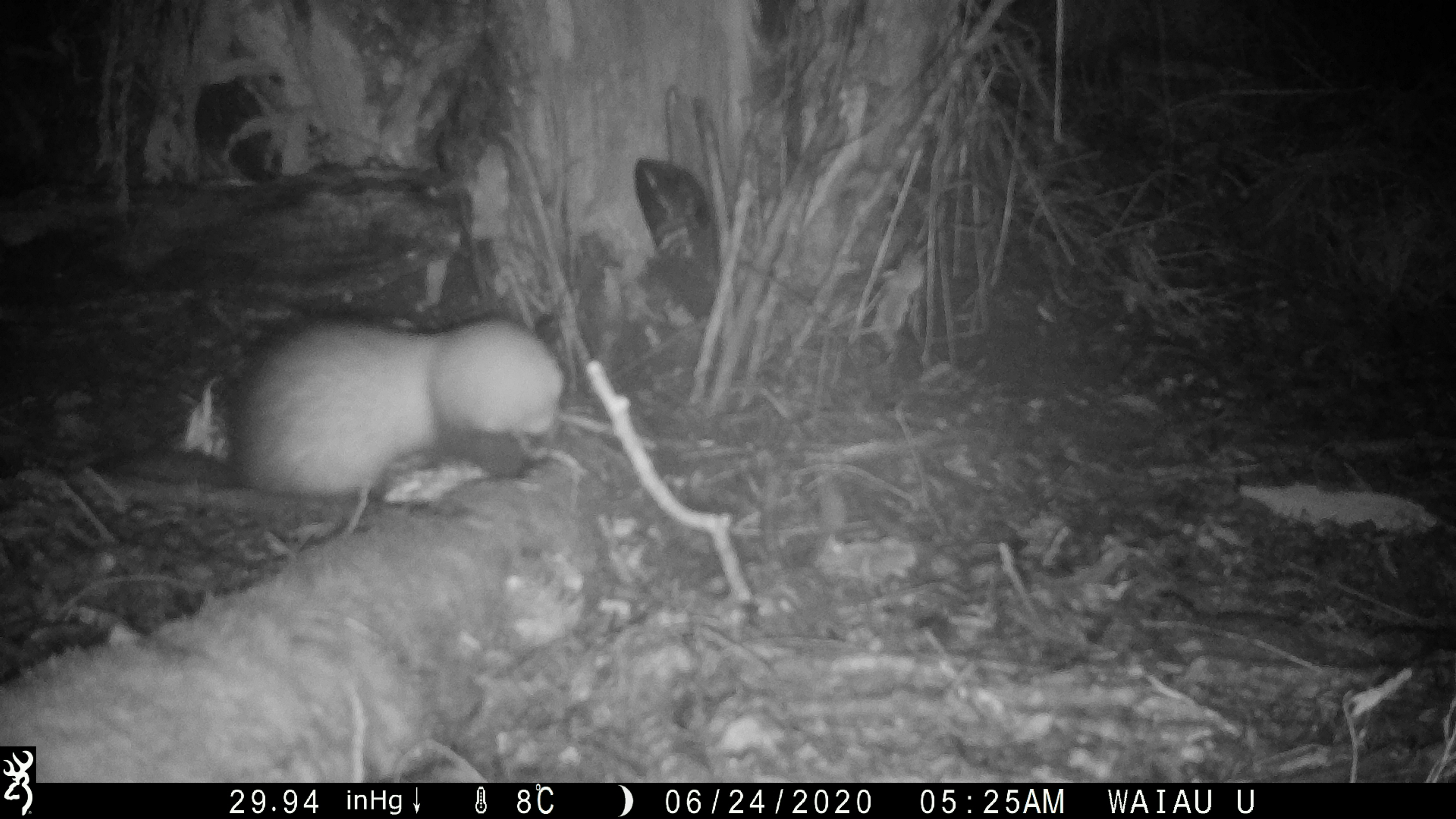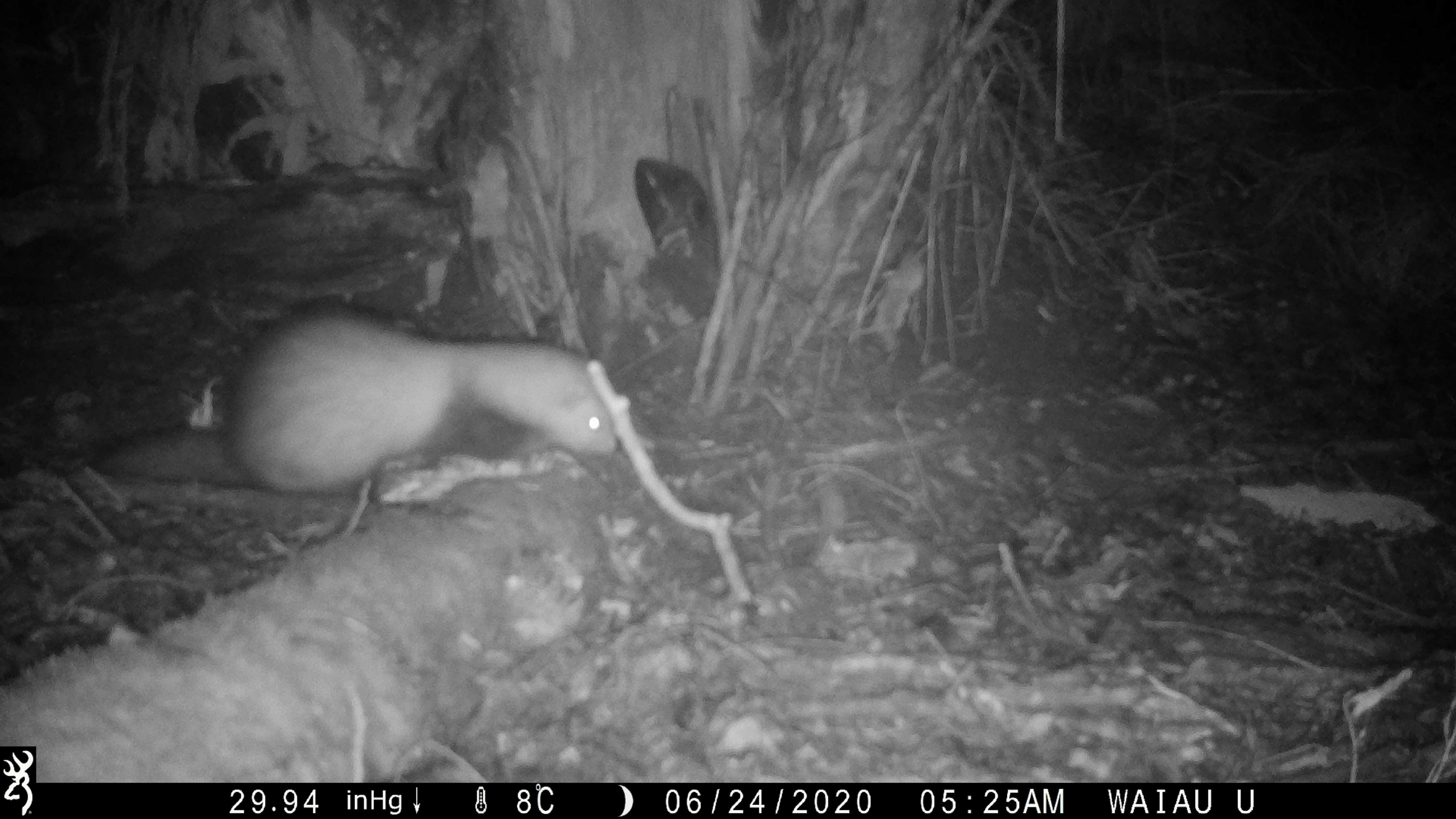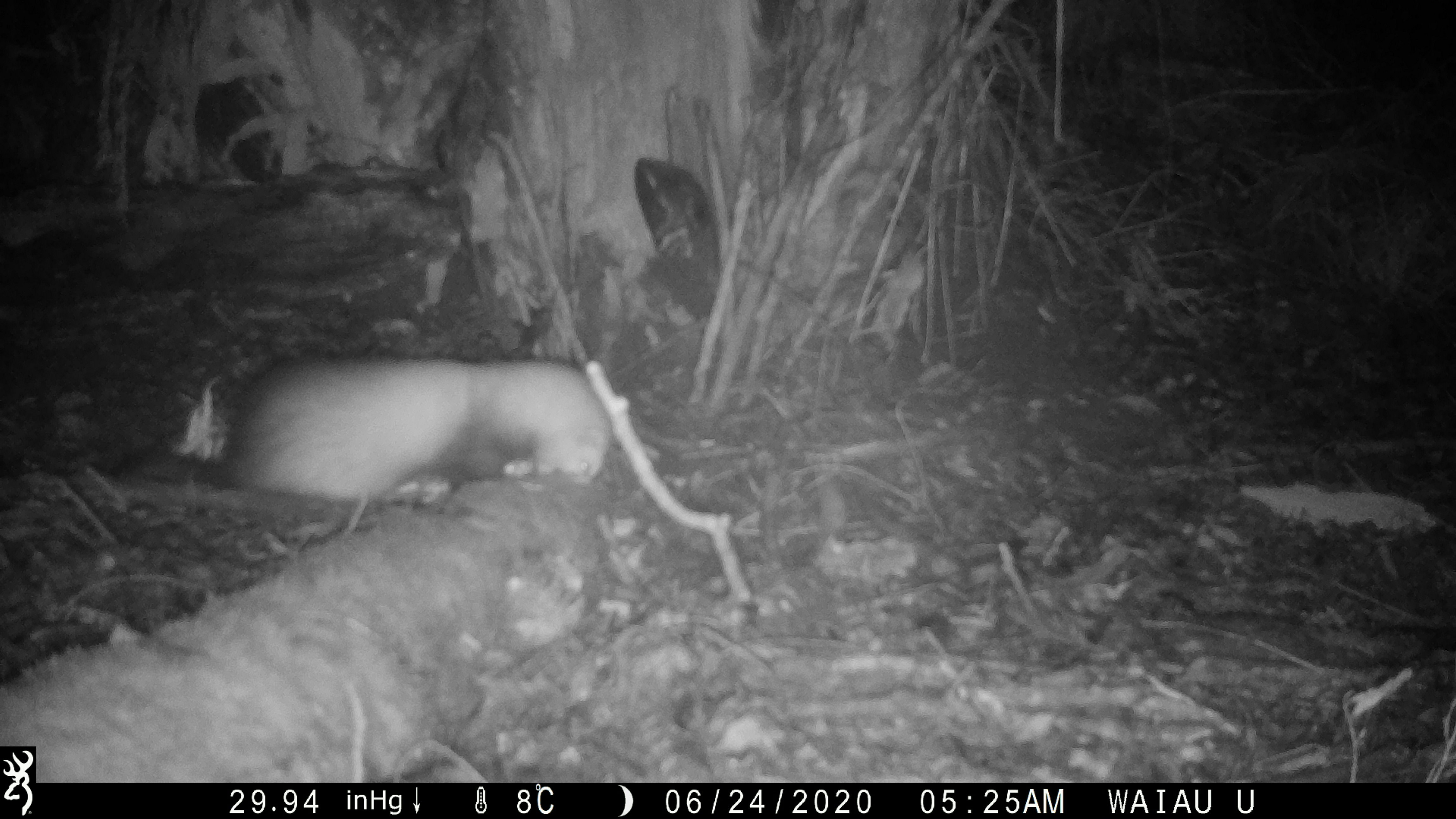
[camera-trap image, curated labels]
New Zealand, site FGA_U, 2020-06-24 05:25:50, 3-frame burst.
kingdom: Animalia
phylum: Chordata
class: Mammalia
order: Carnivora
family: Mustelidae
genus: Mustela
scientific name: Mustela furo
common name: ferret